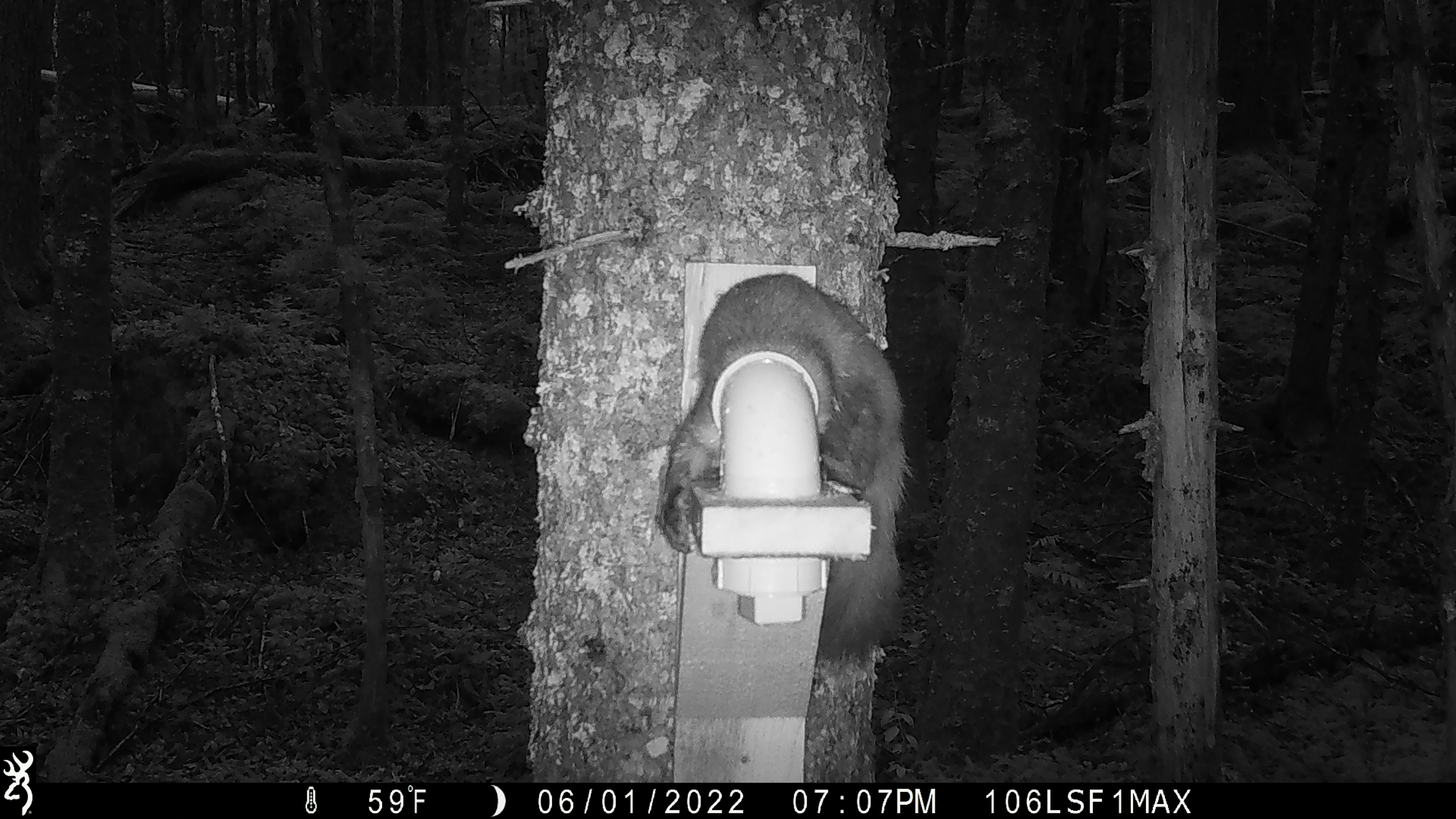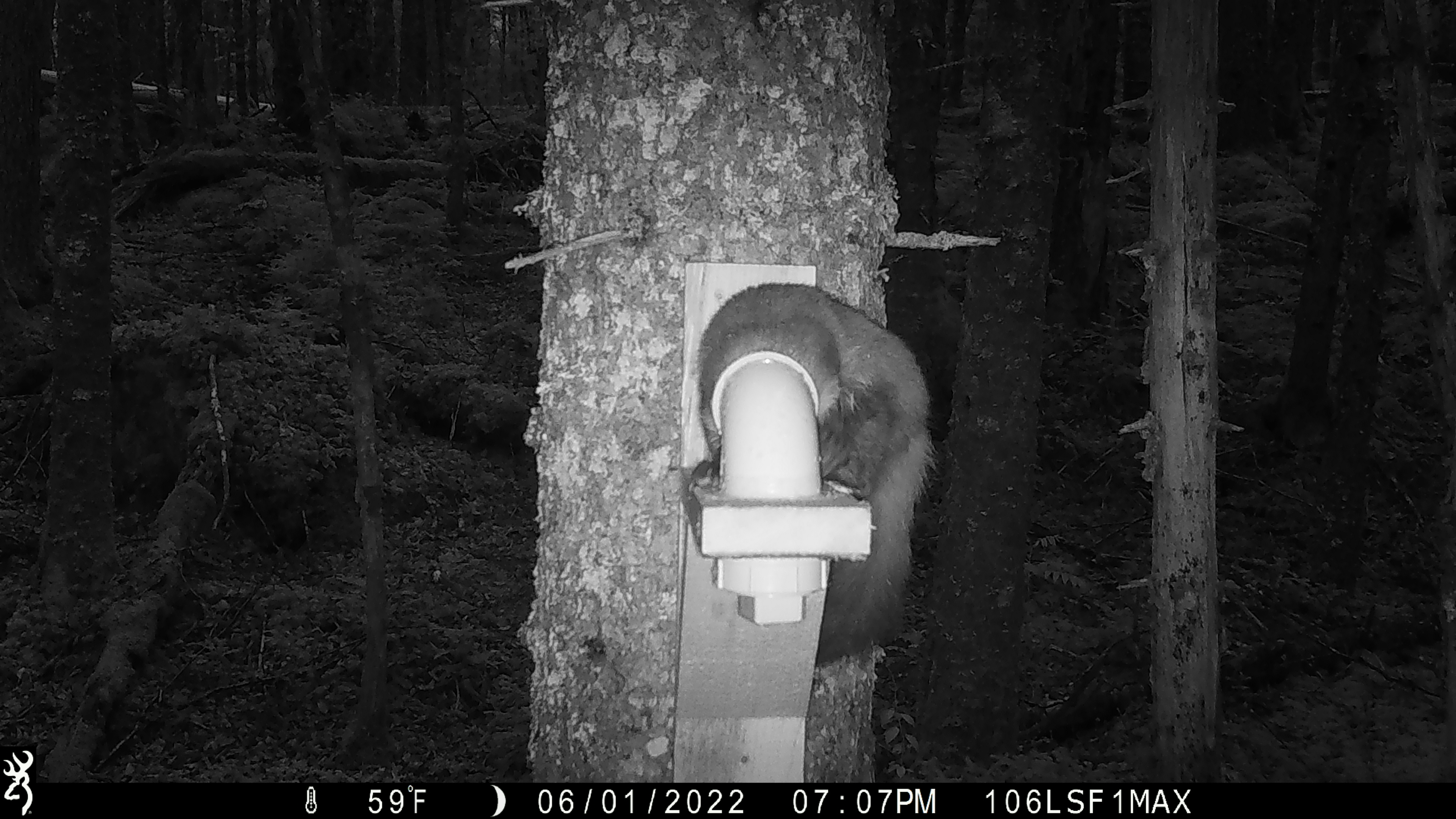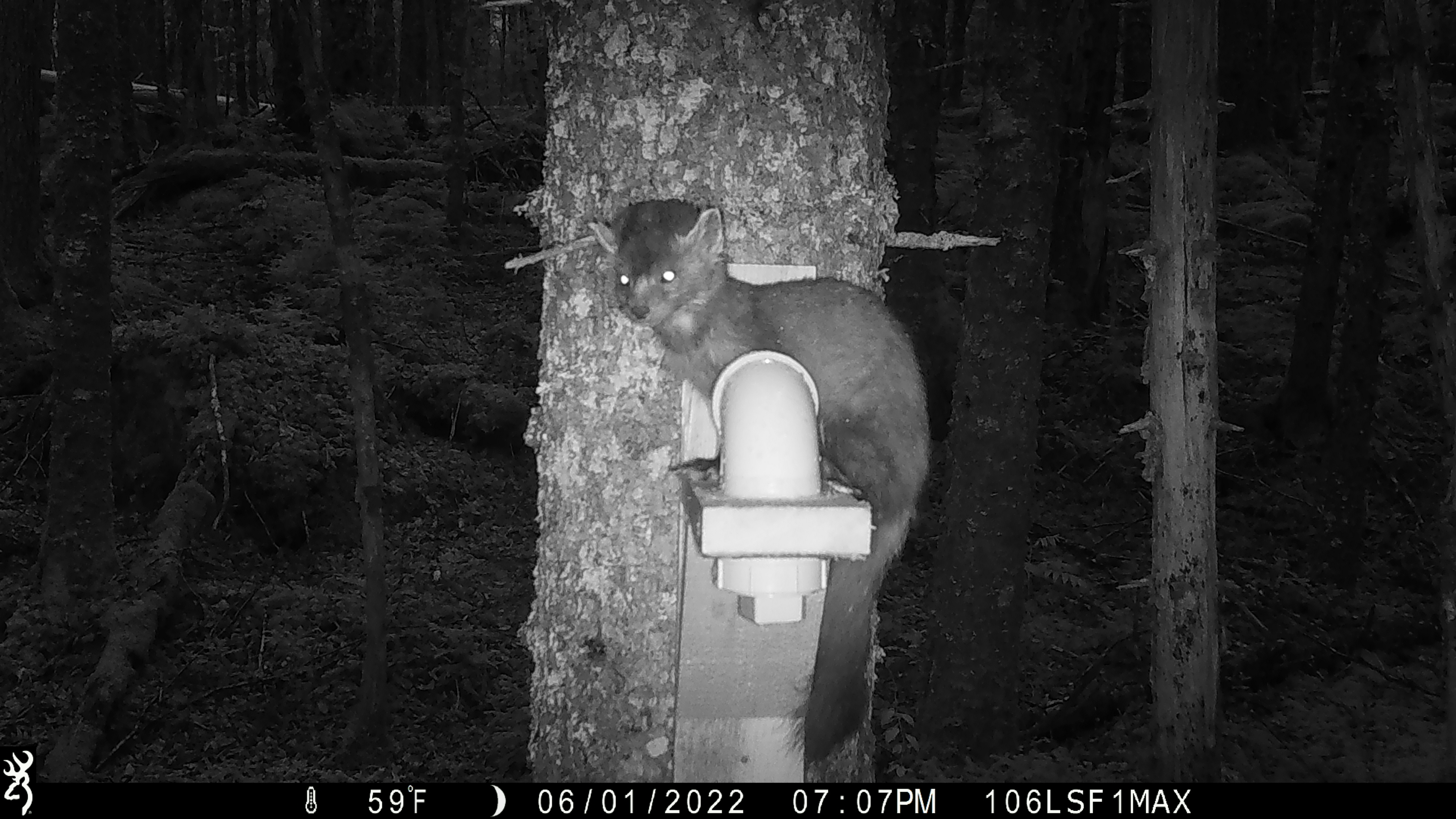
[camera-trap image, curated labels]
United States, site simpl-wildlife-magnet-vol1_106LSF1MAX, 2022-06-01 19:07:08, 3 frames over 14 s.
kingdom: Animalia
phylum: Chordata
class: Mammalia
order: Carnivora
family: Mustelidae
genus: Martes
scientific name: Martes americana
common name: american marten